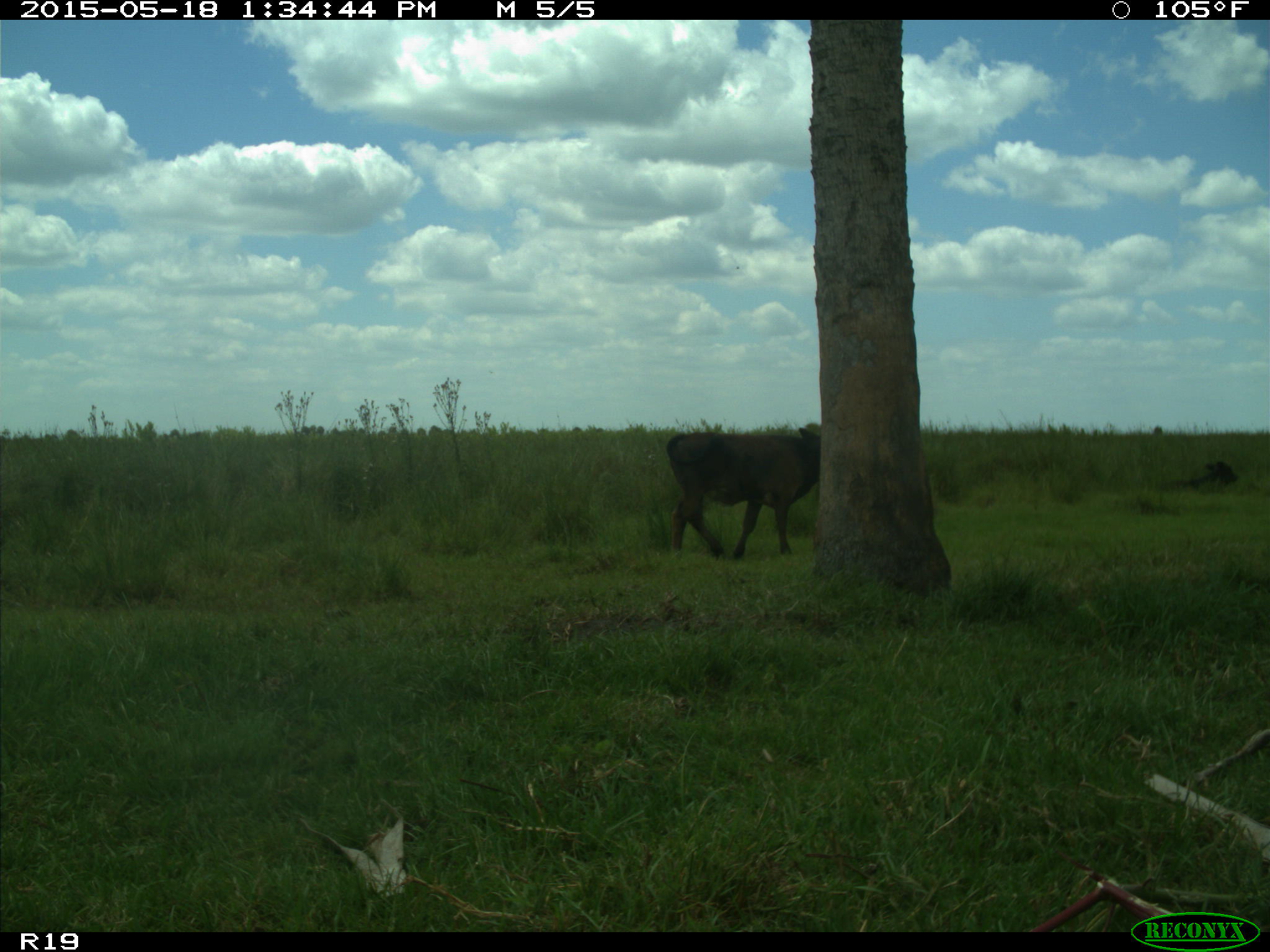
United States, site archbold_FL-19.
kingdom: Animalia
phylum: Chordata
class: Mammalia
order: Artiodactyla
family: Bovidae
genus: Bos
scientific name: Bos taurus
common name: domestic cow